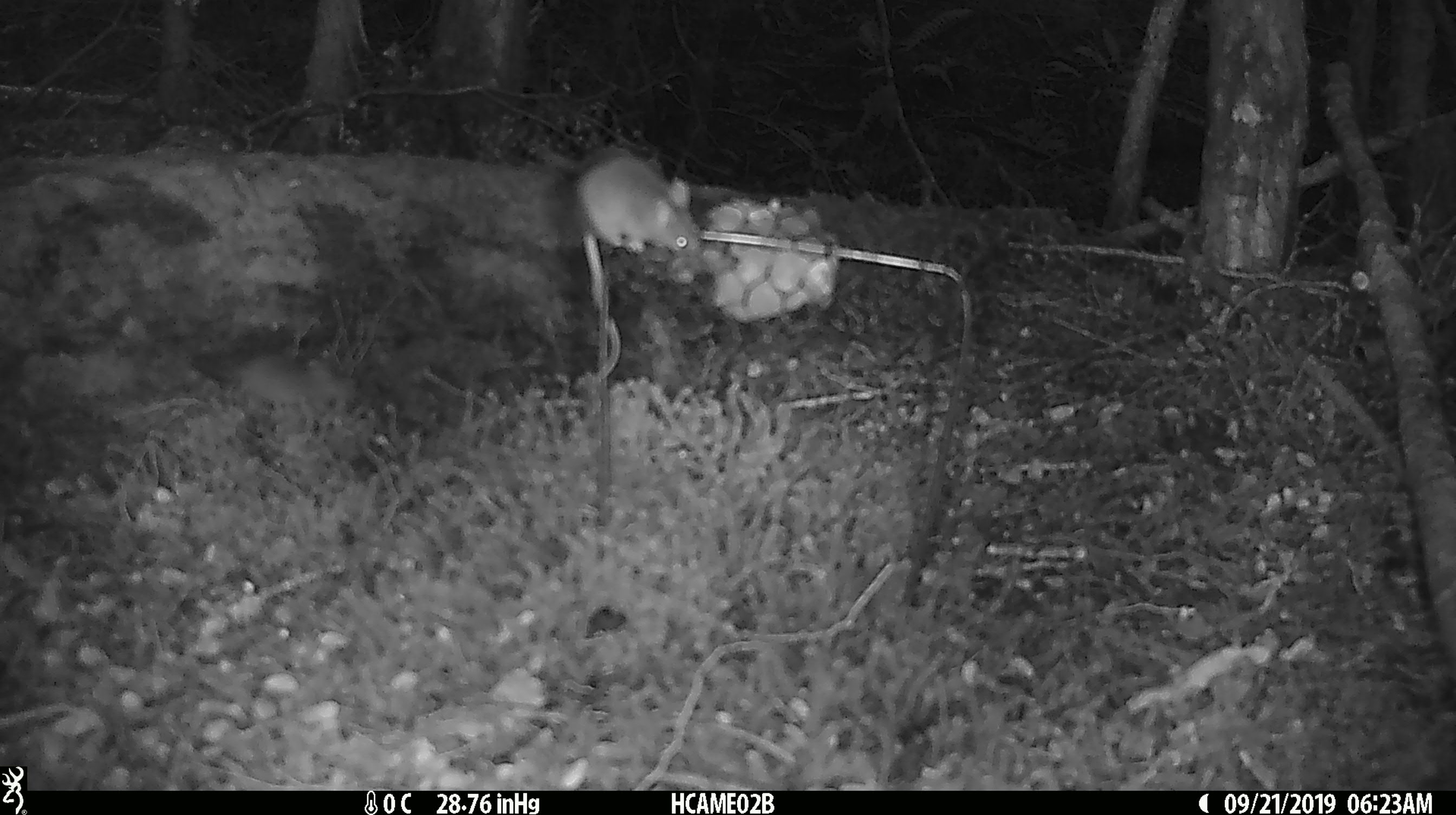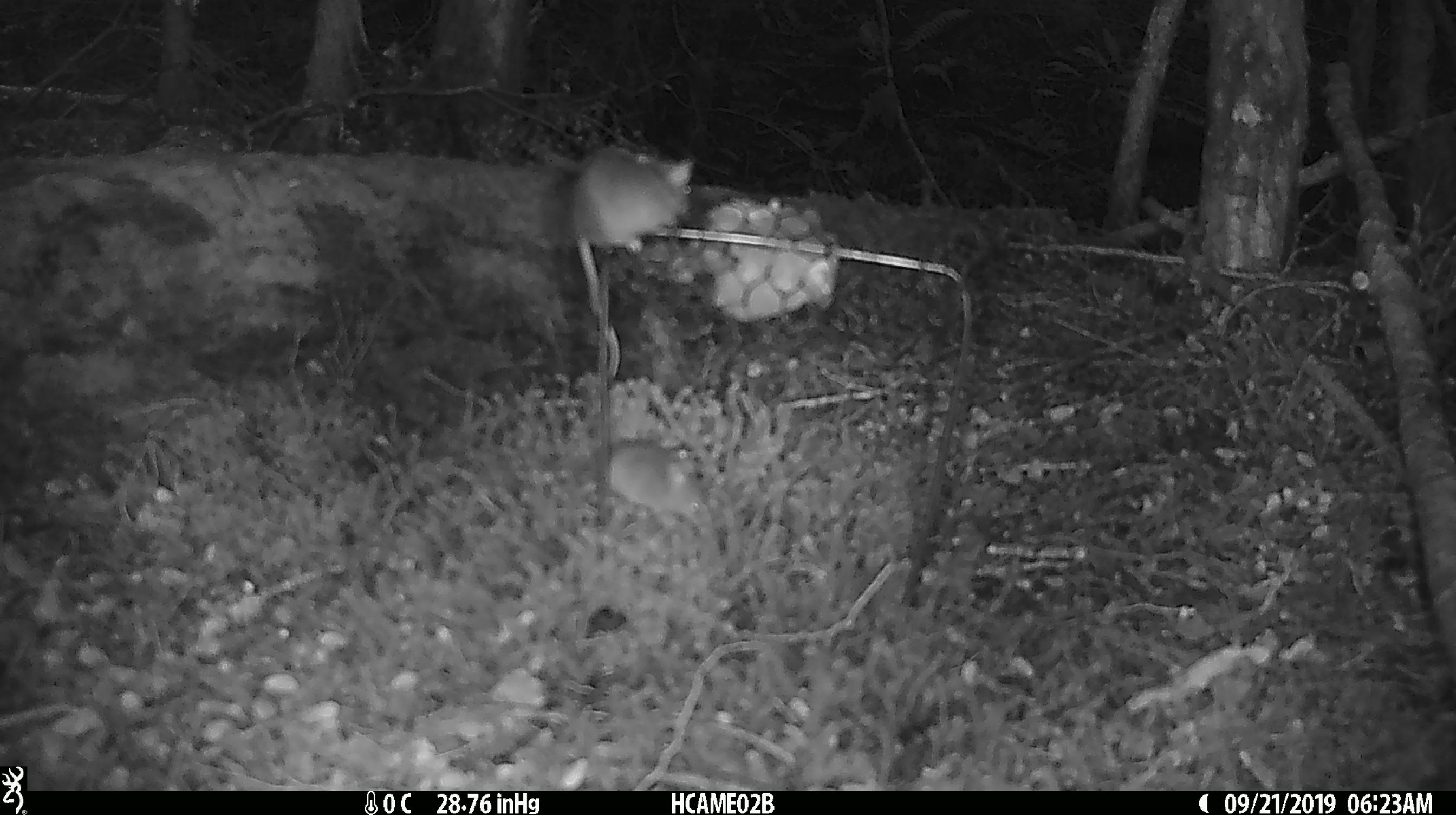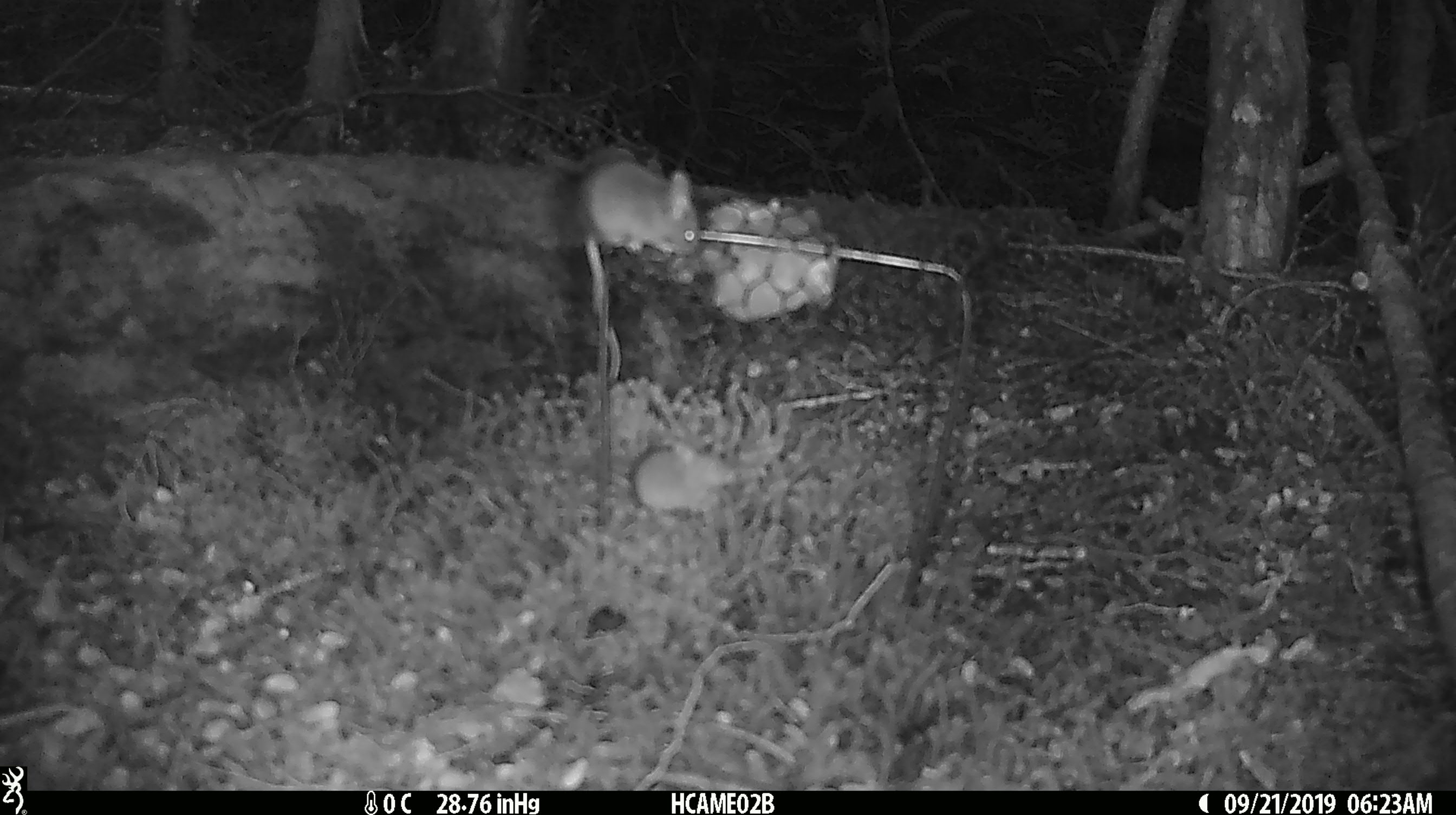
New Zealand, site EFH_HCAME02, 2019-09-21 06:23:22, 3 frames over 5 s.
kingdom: Animalia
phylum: Chordata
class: Mammalia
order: Rodentia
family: Muridae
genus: Mus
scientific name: Mus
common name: mouse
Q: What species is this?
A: Mouse (Mus).